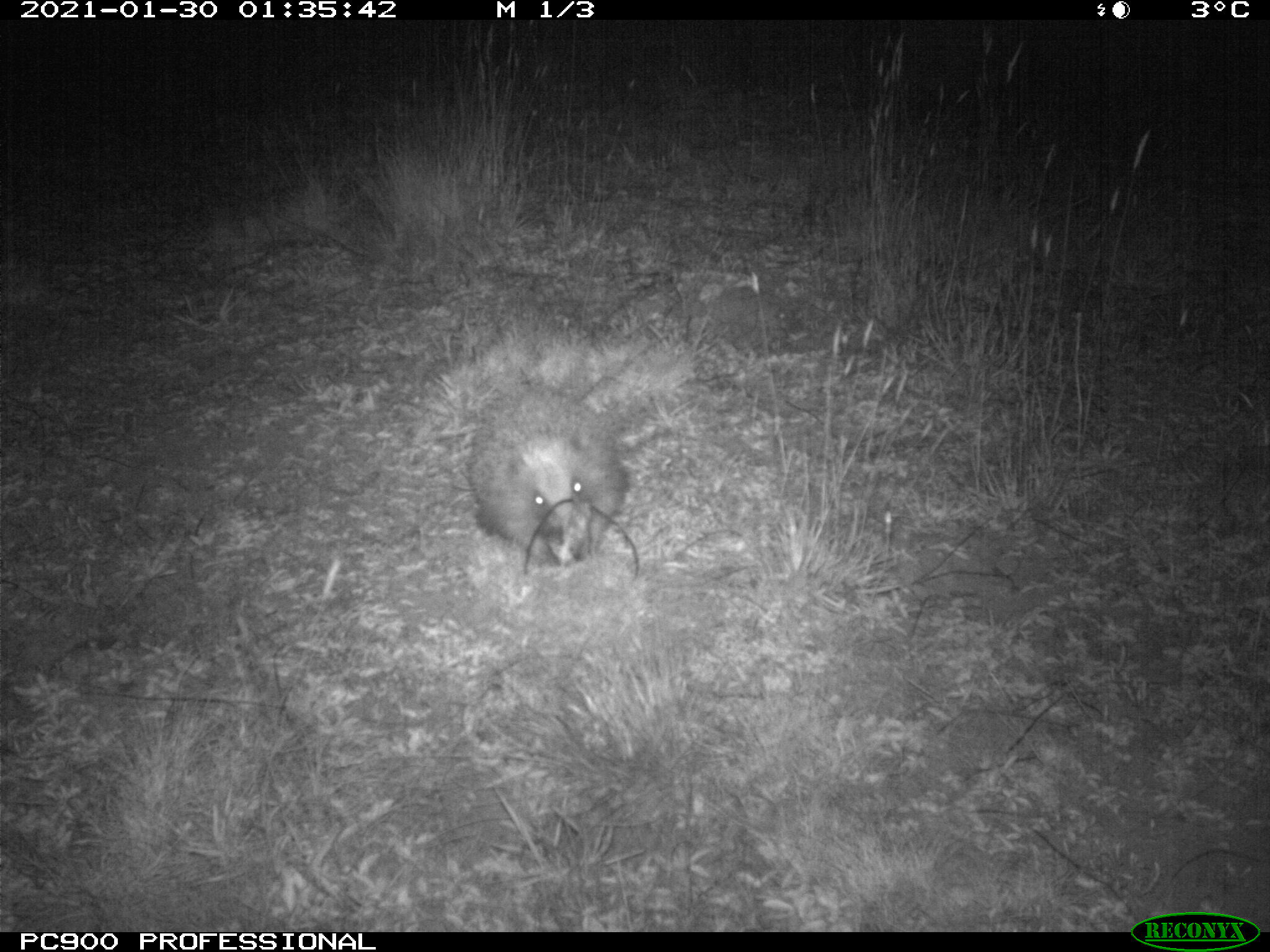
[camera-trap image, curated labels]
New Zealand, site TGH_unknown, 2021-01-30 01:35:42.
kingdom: Animalia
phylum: Chordata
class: Mammalia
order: Eulipotyphla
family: Erinaceidae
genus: Erinaceus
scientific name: Erinaceus europaeus europaeus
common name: european hedgehog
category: hedgehog